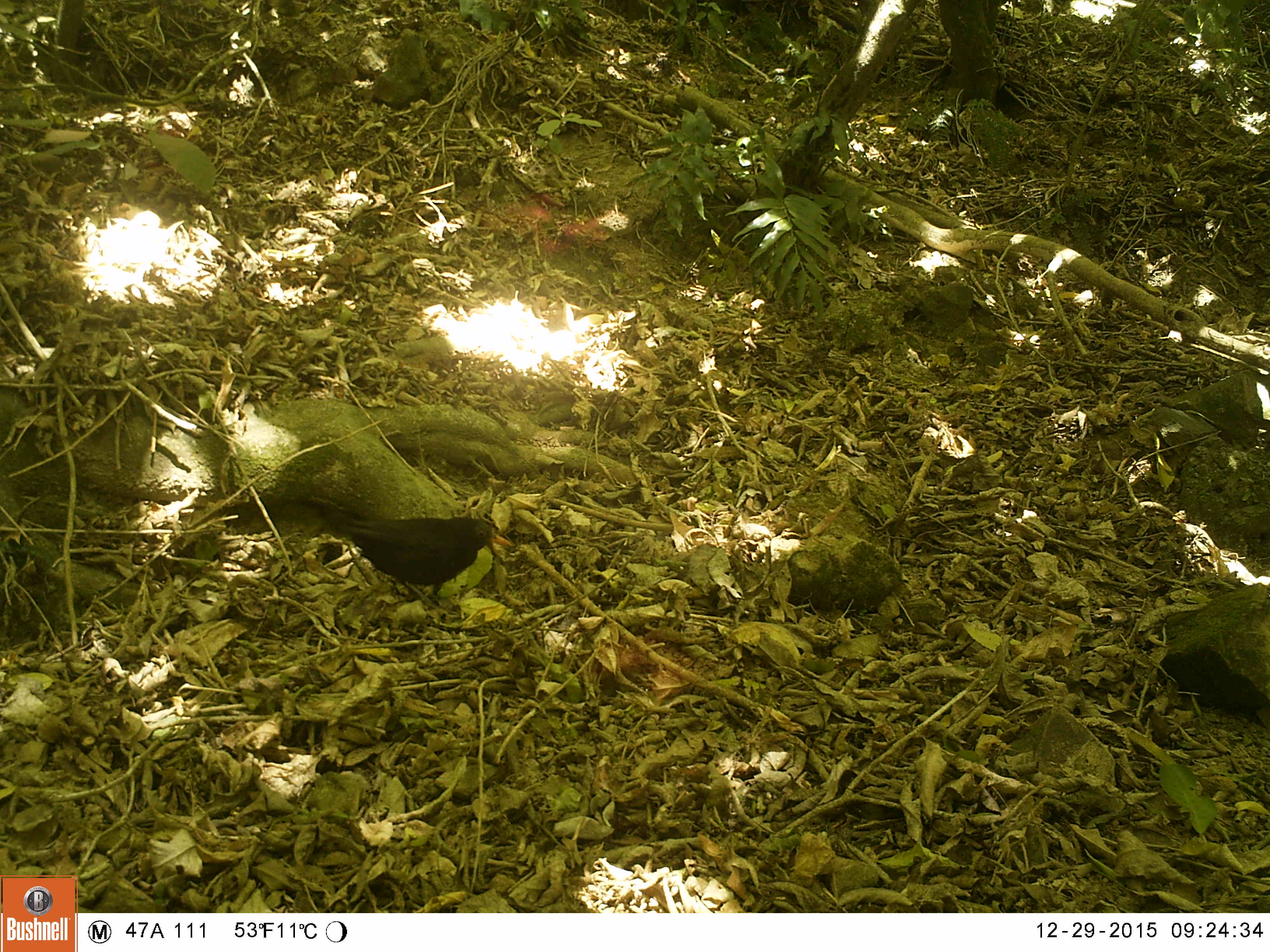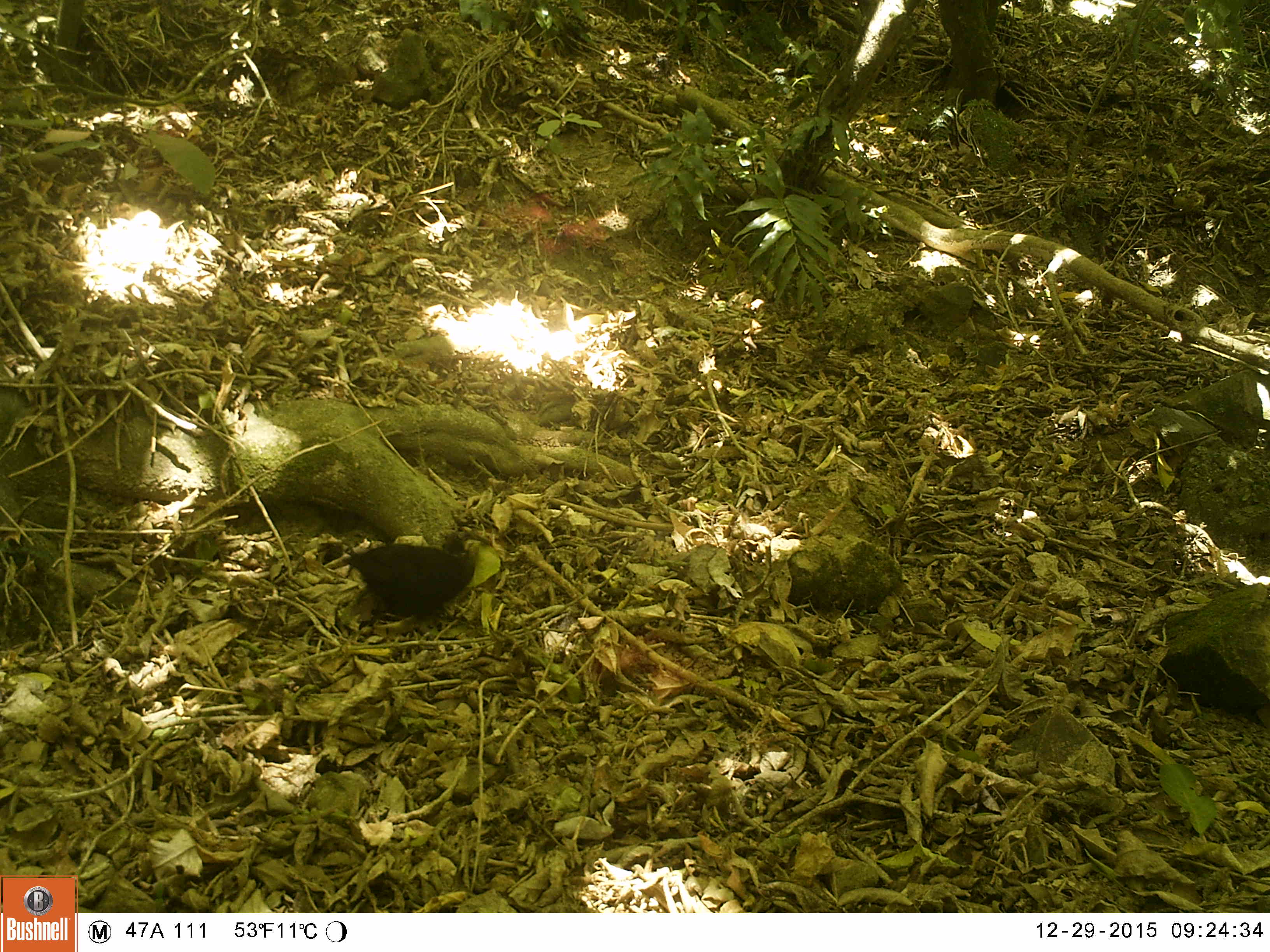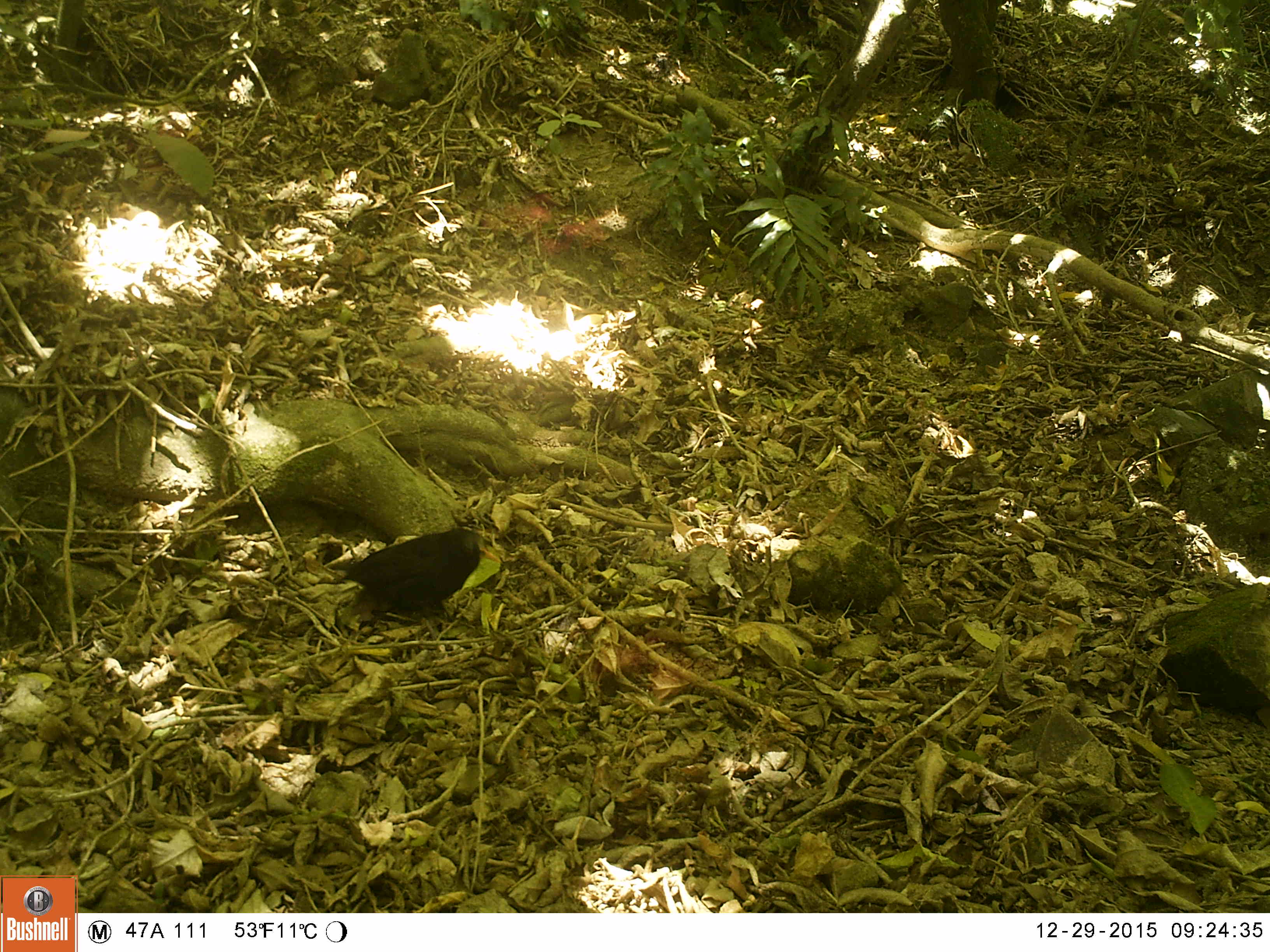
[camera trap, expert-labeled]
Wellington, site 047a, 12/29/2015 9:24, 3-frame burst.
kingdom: Animalia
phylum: Chordata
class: Aves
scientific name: Aves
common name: bird